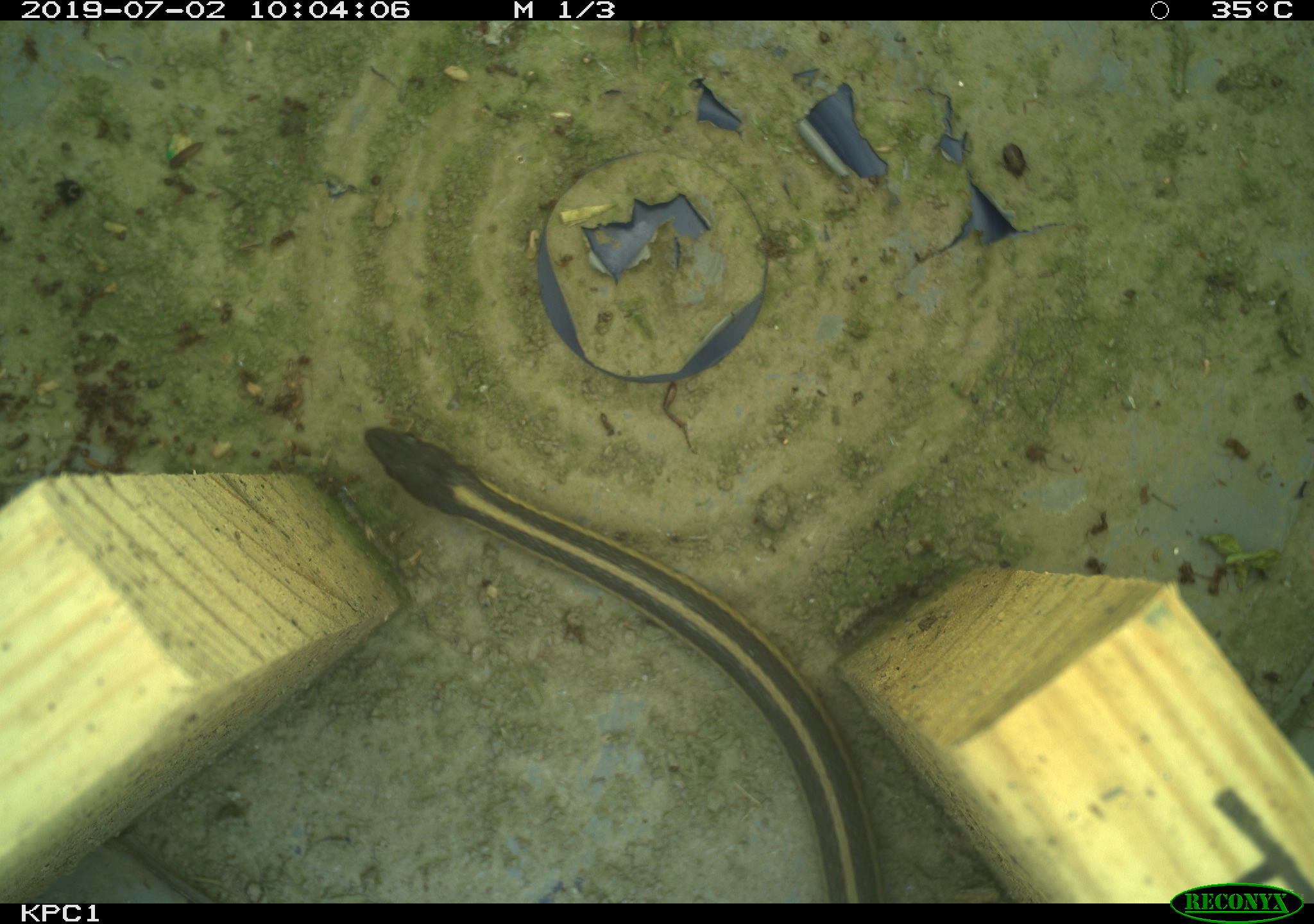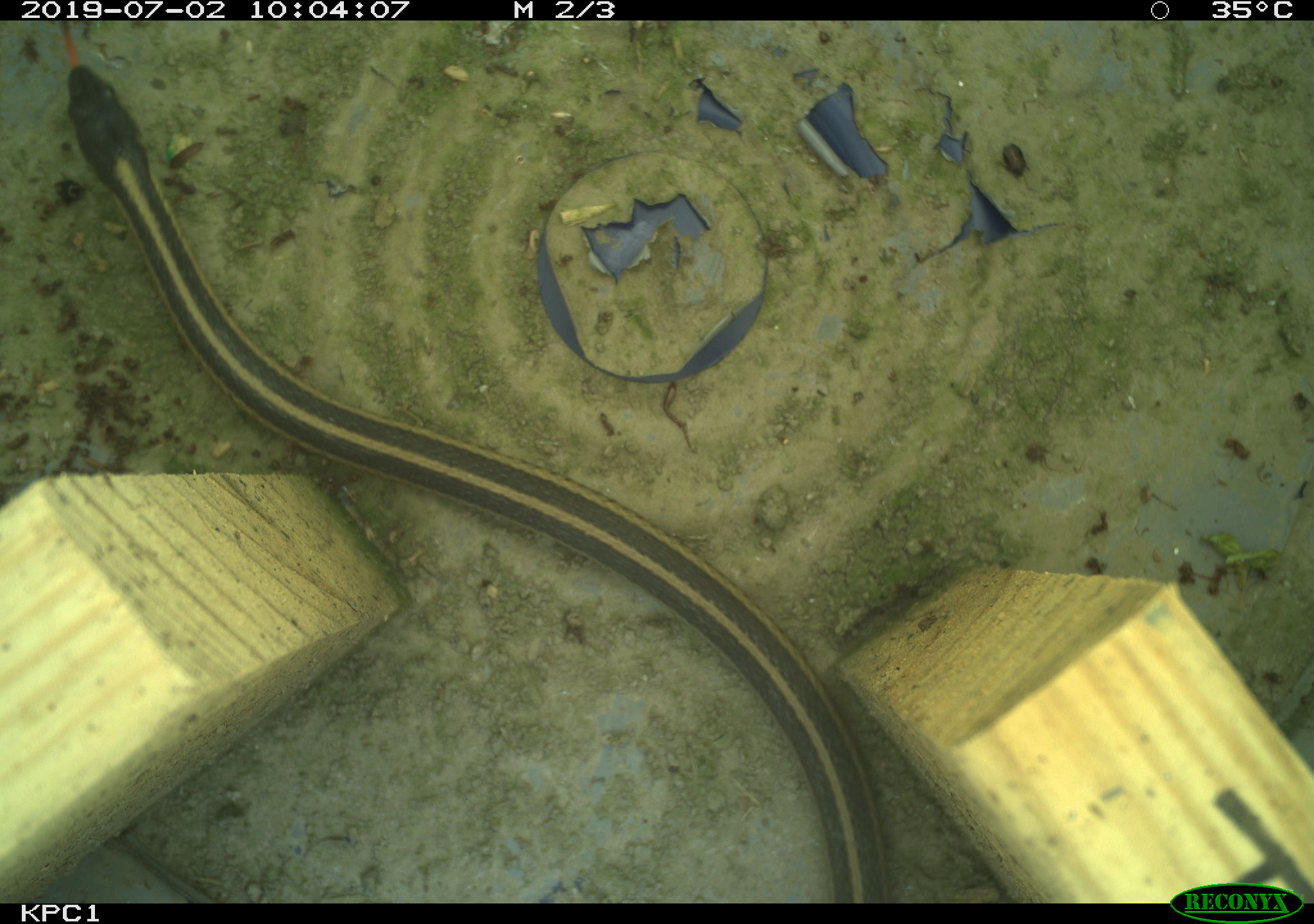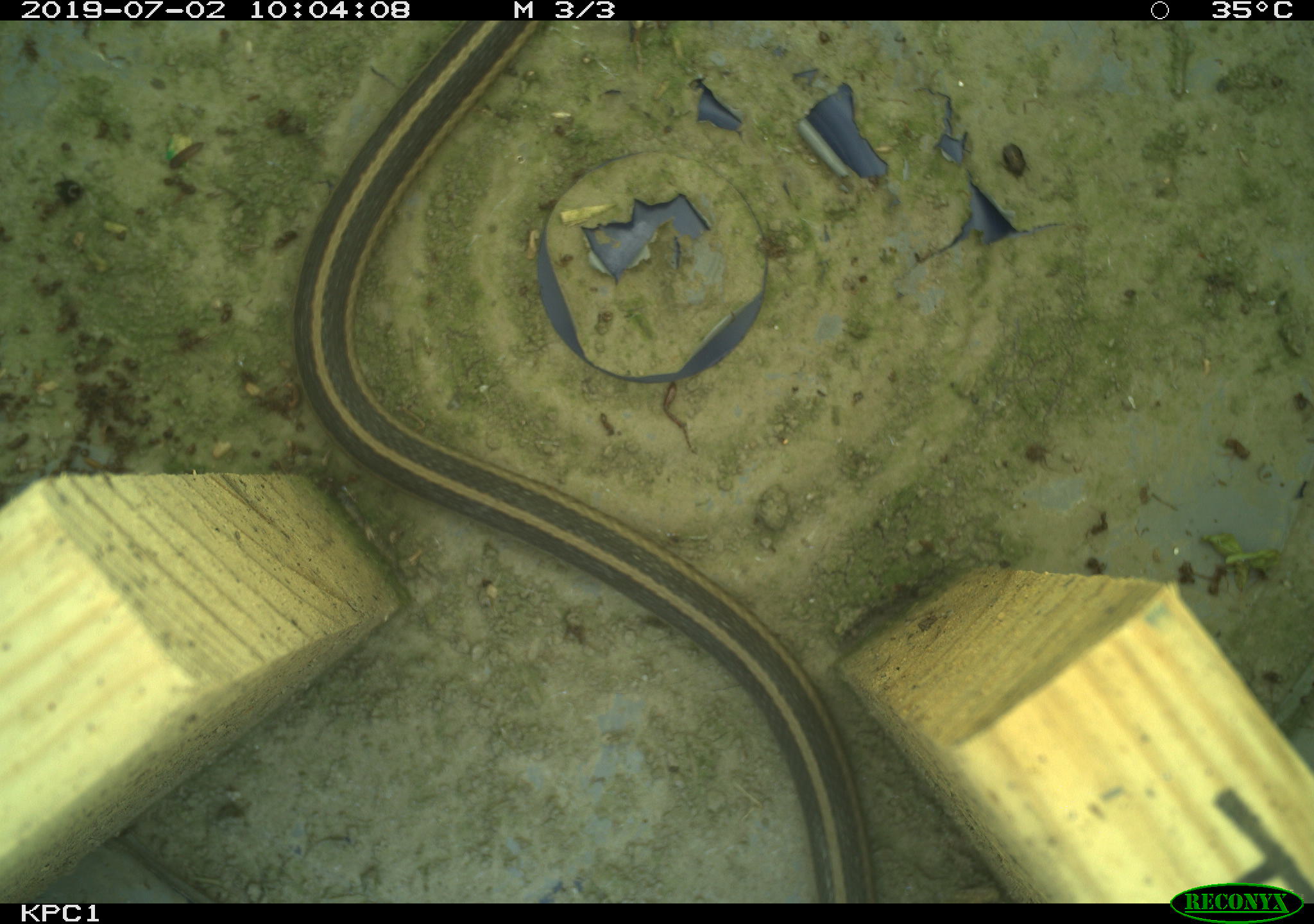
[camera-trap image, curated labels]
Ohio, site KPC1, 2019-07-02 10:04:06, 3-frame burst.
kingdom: Animalia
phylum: Chordata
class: Reptilia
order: Squamata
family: Colubridae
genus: Thamnophis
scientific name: Thamnophis sirtalis sirtalis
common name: eastern gartersnake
Eastern gartersnake (Thamnophis sirtalis sirtalis).